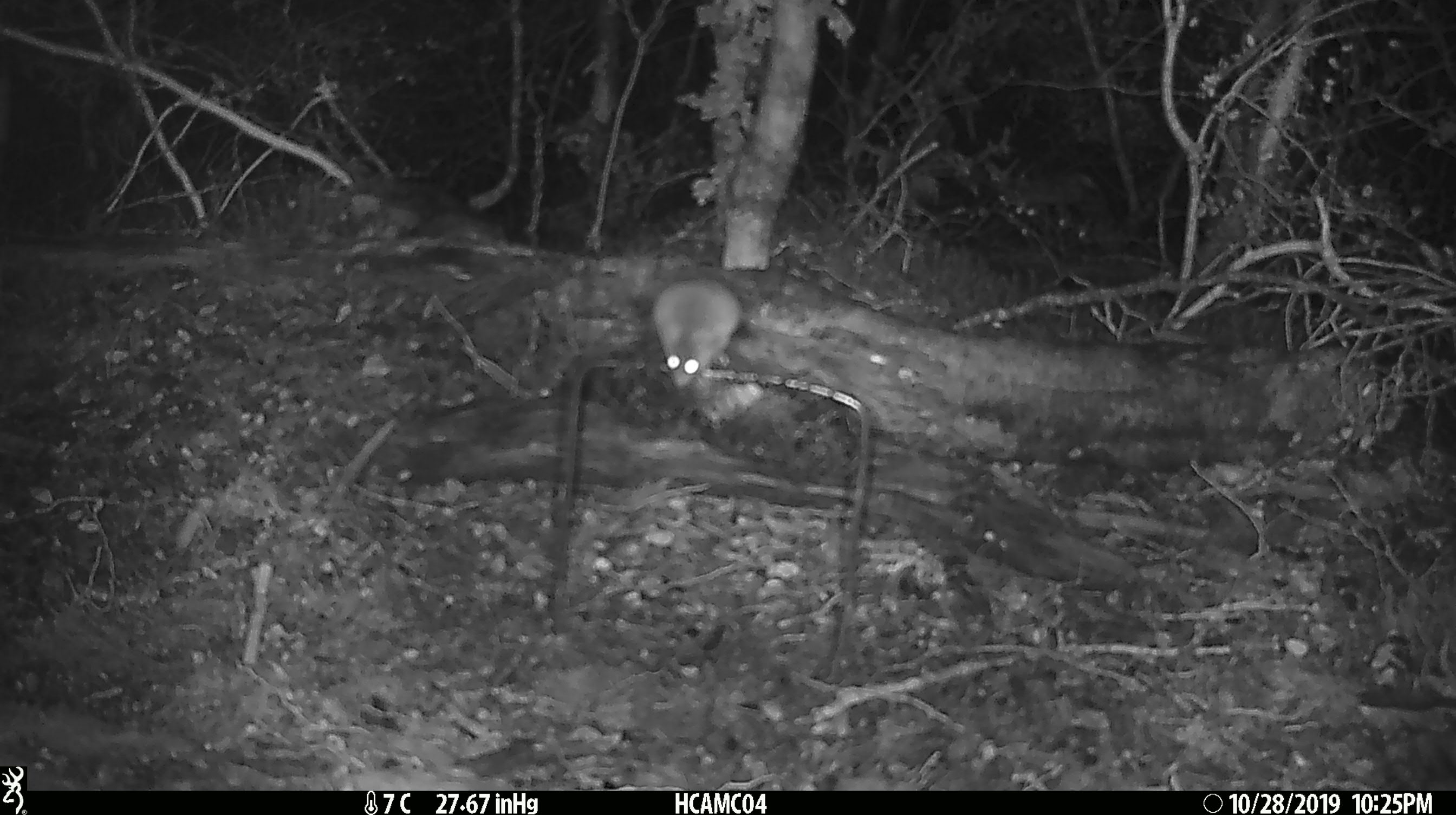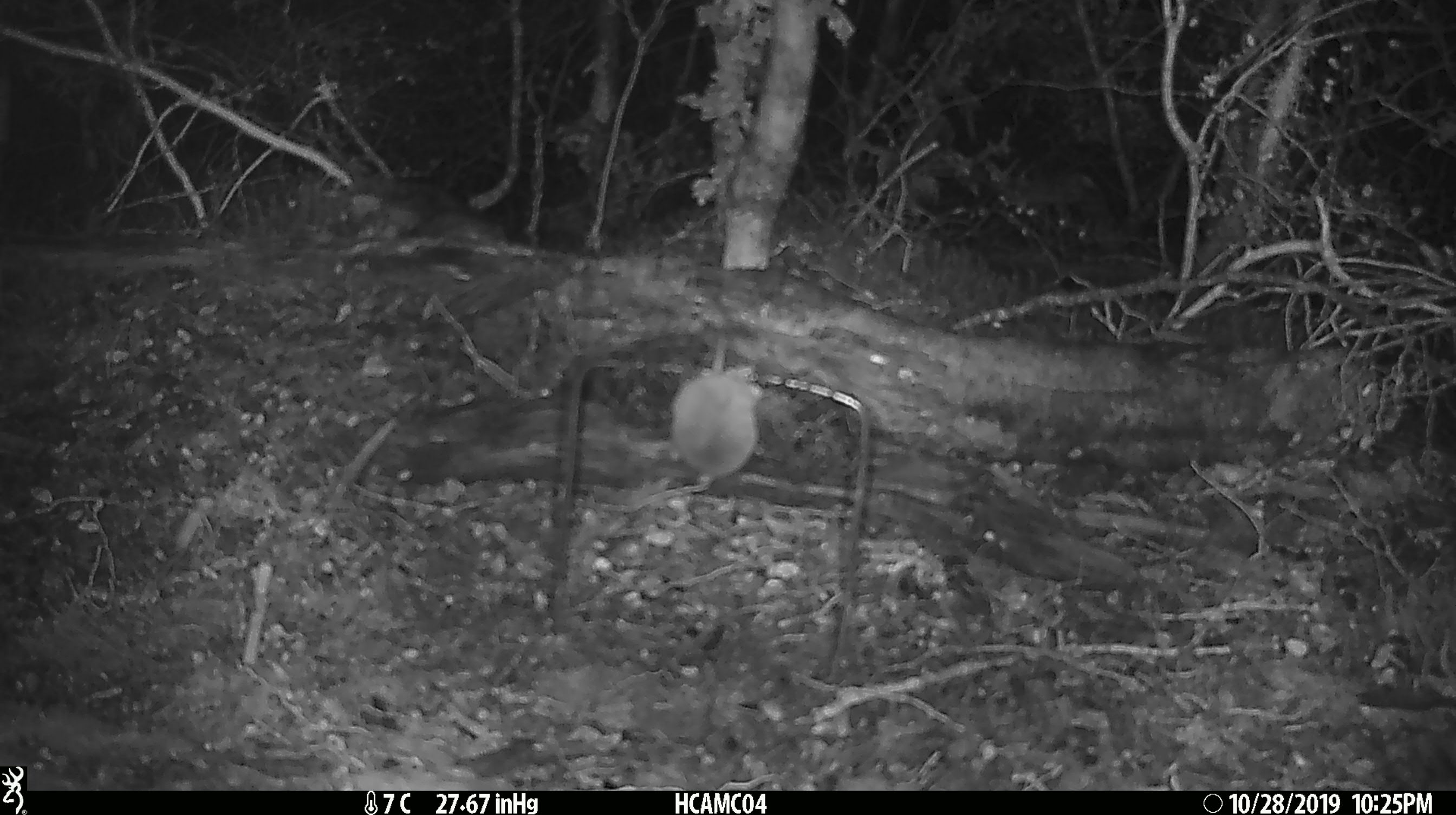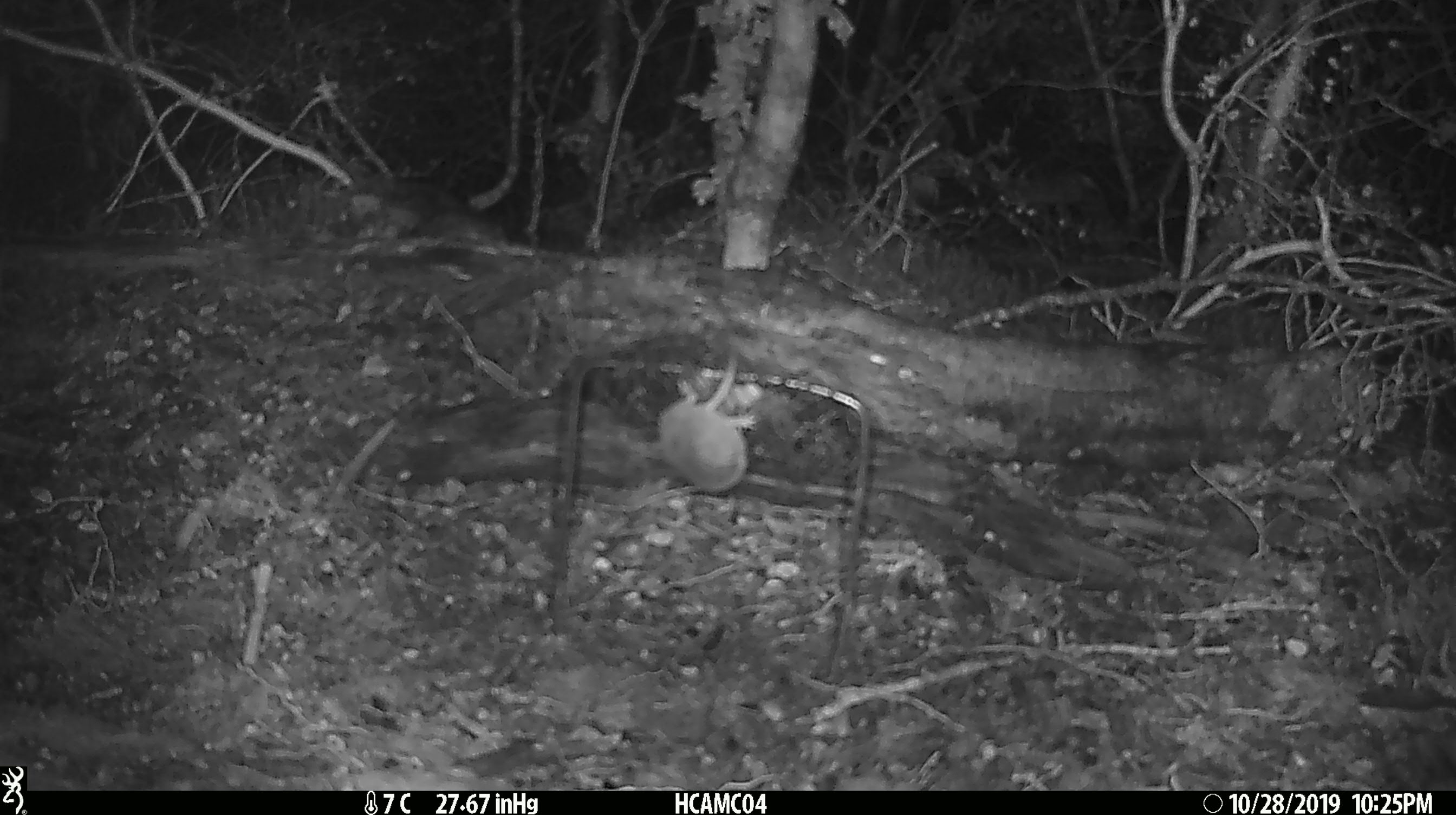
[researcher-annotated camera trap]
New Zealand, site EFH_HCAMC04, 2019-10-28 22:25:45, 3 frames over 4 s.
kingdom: Animalia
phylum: Chordata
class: Mammalia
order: Rodentia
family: Muridae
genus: Mus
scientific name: Mus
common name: mouse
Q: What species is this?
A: Mouse (Mus).